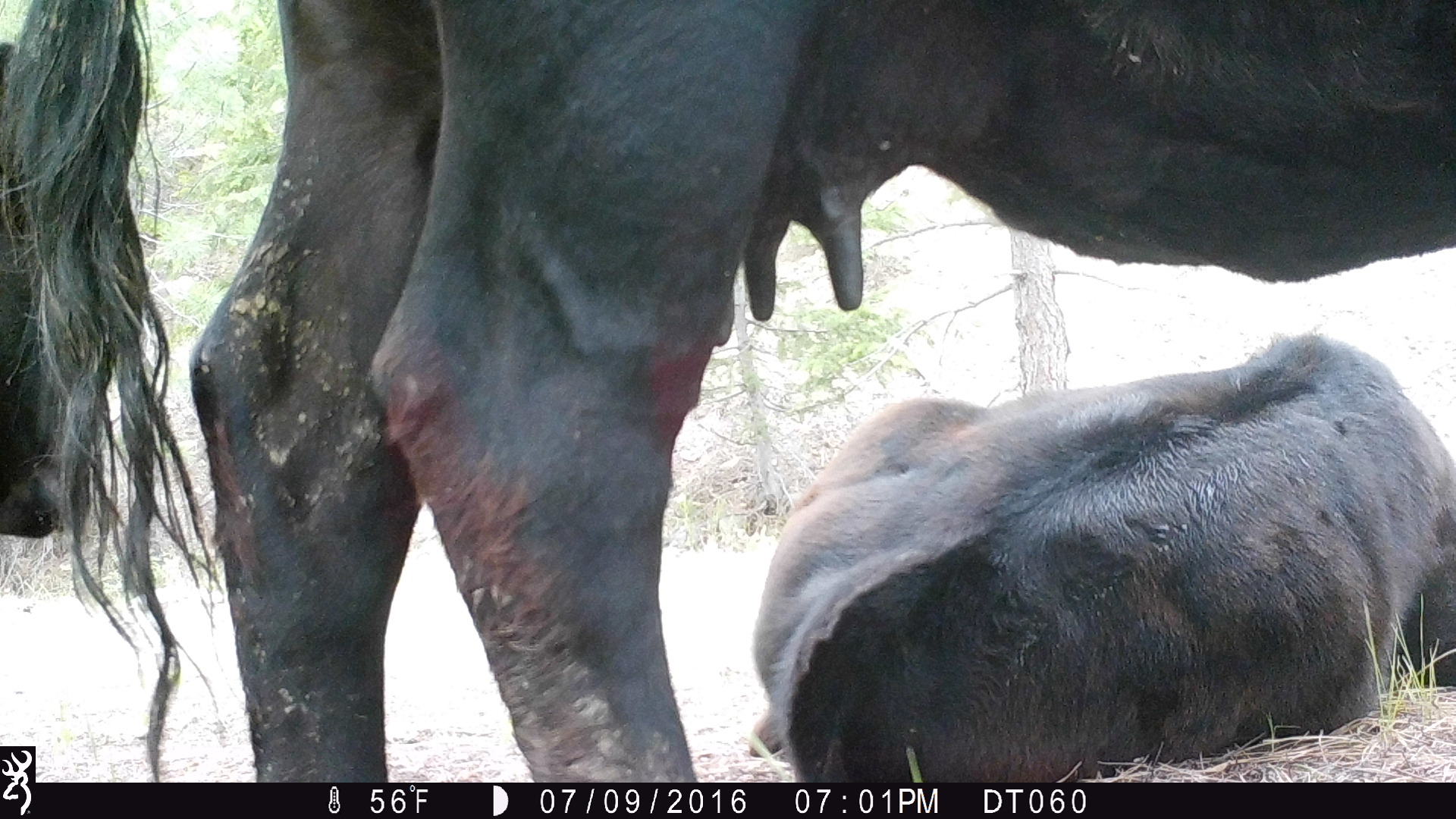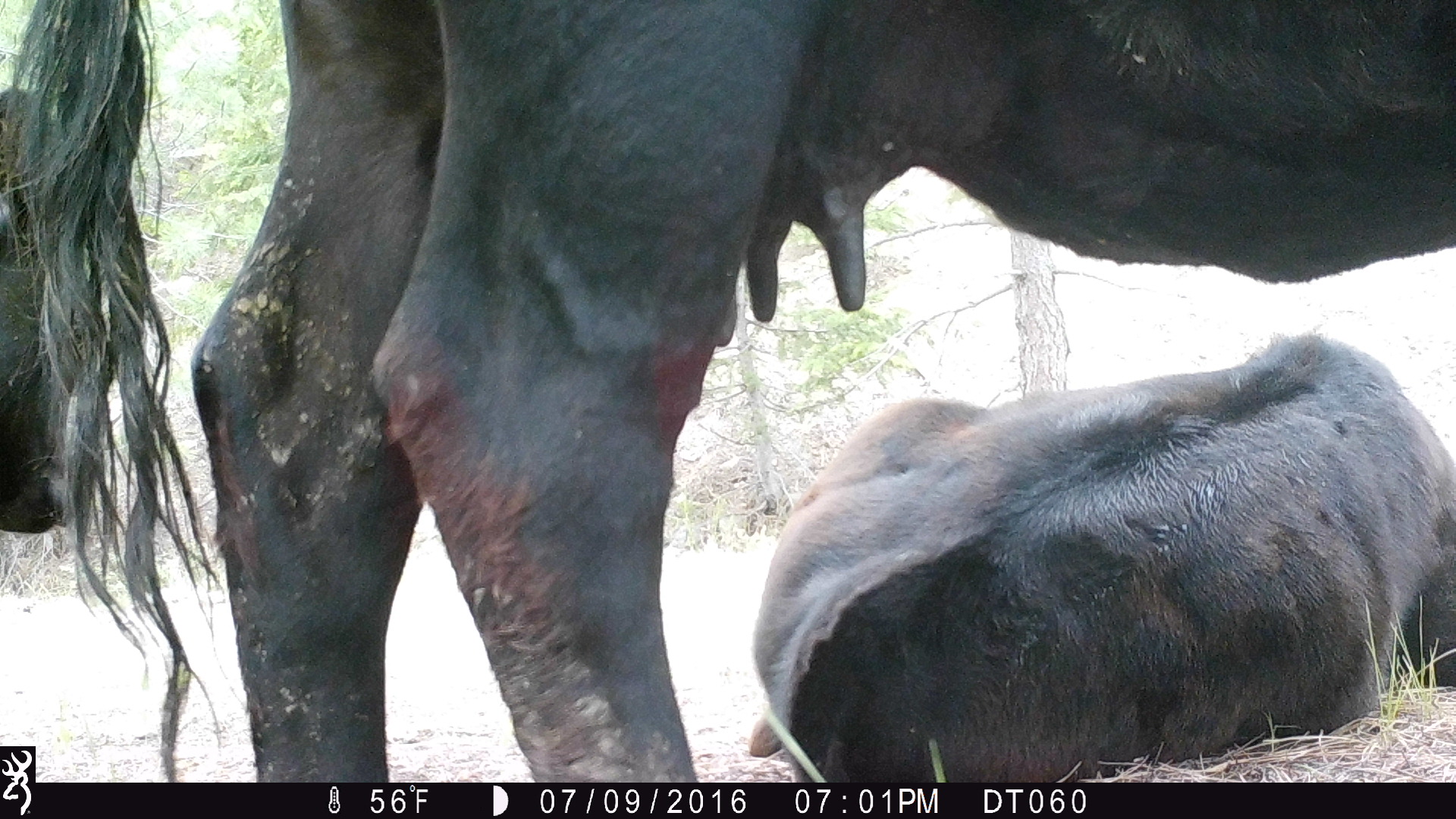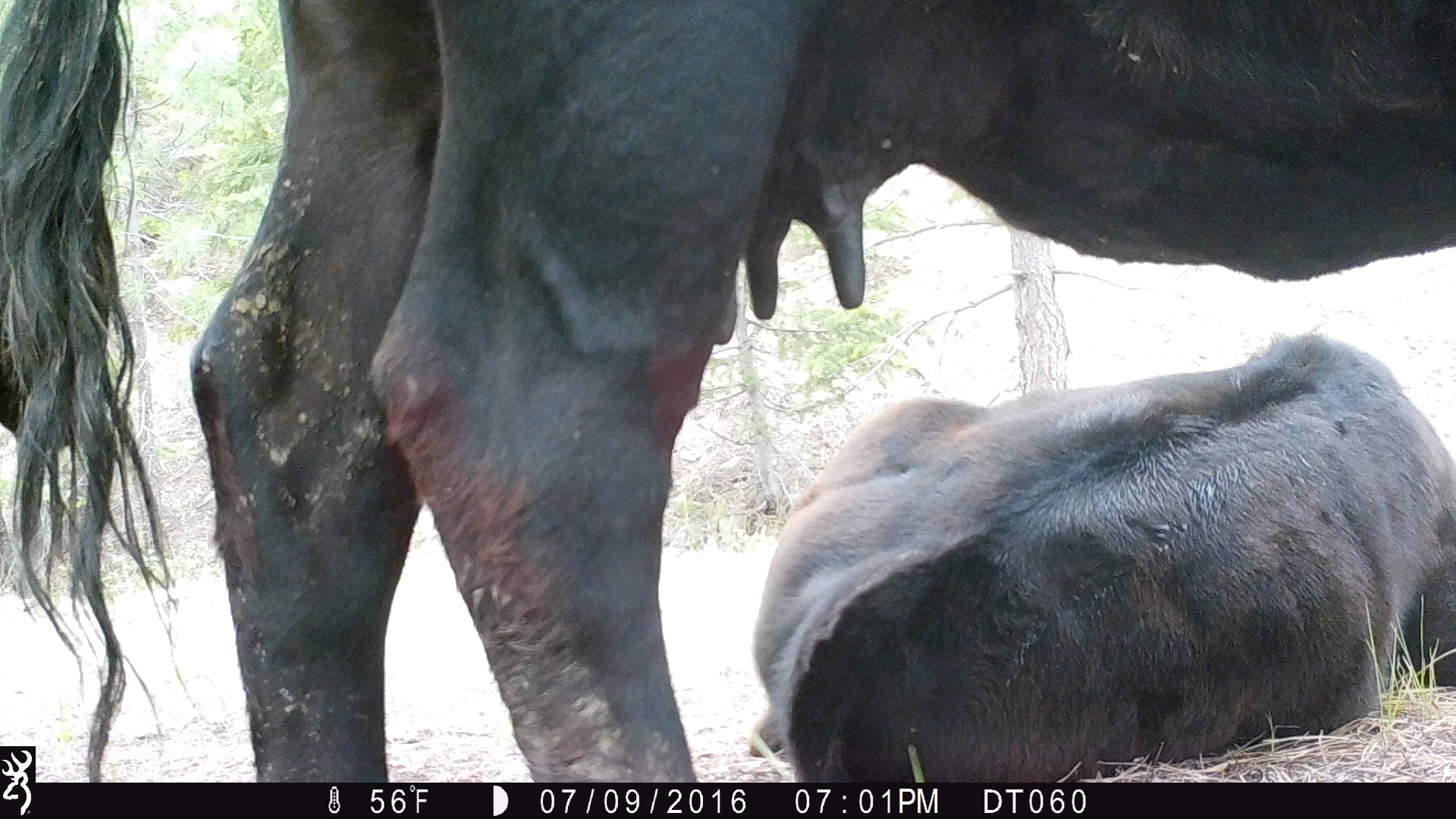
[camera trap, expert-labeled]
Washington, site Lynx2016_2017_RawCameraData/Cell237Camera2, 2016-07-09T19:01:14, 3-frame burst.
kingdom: Animalia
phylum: Chordata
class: Mammalia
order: Artiodactyla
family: Bovidae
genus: Bos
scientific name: Bos taurus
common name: domestic cattle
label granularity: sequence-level